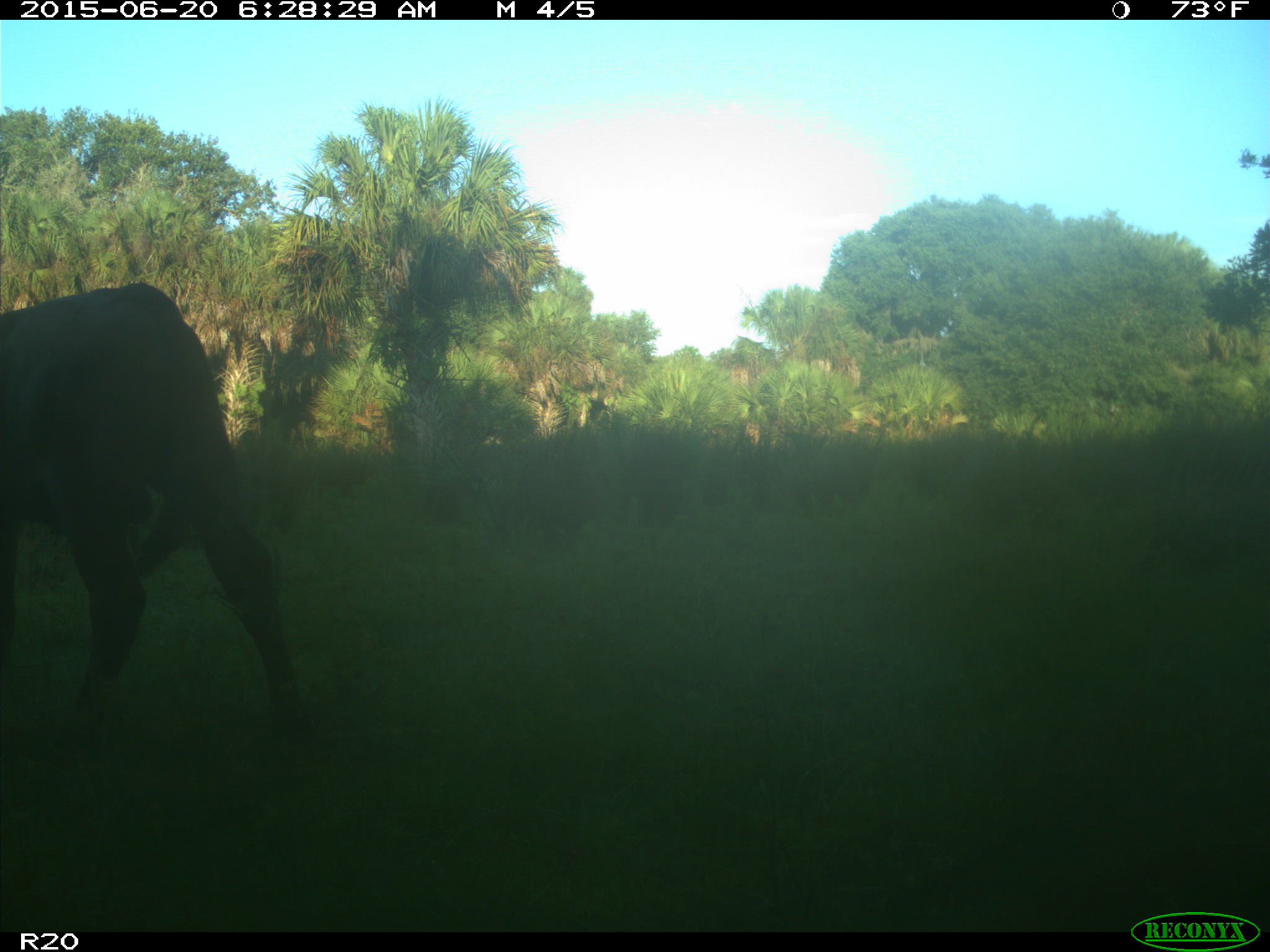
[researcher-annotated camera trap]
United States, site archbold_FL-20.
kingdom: Animalia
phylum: Chordata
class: Mammalia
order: Artiodactyla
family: Bovidae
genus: Bos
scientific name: Bos taurus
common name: domestic cow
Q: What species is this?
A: Bos taurus (domestic cow).